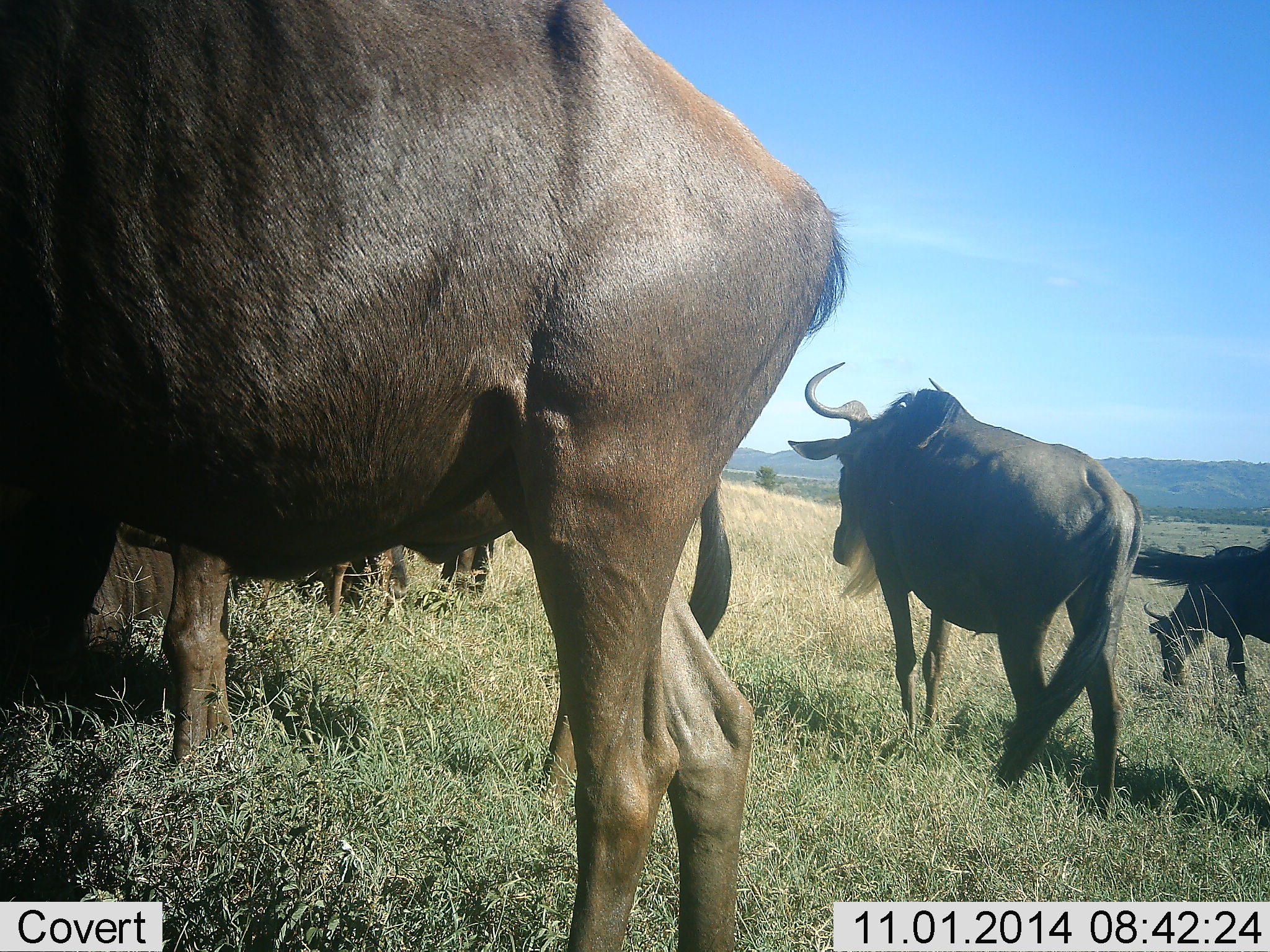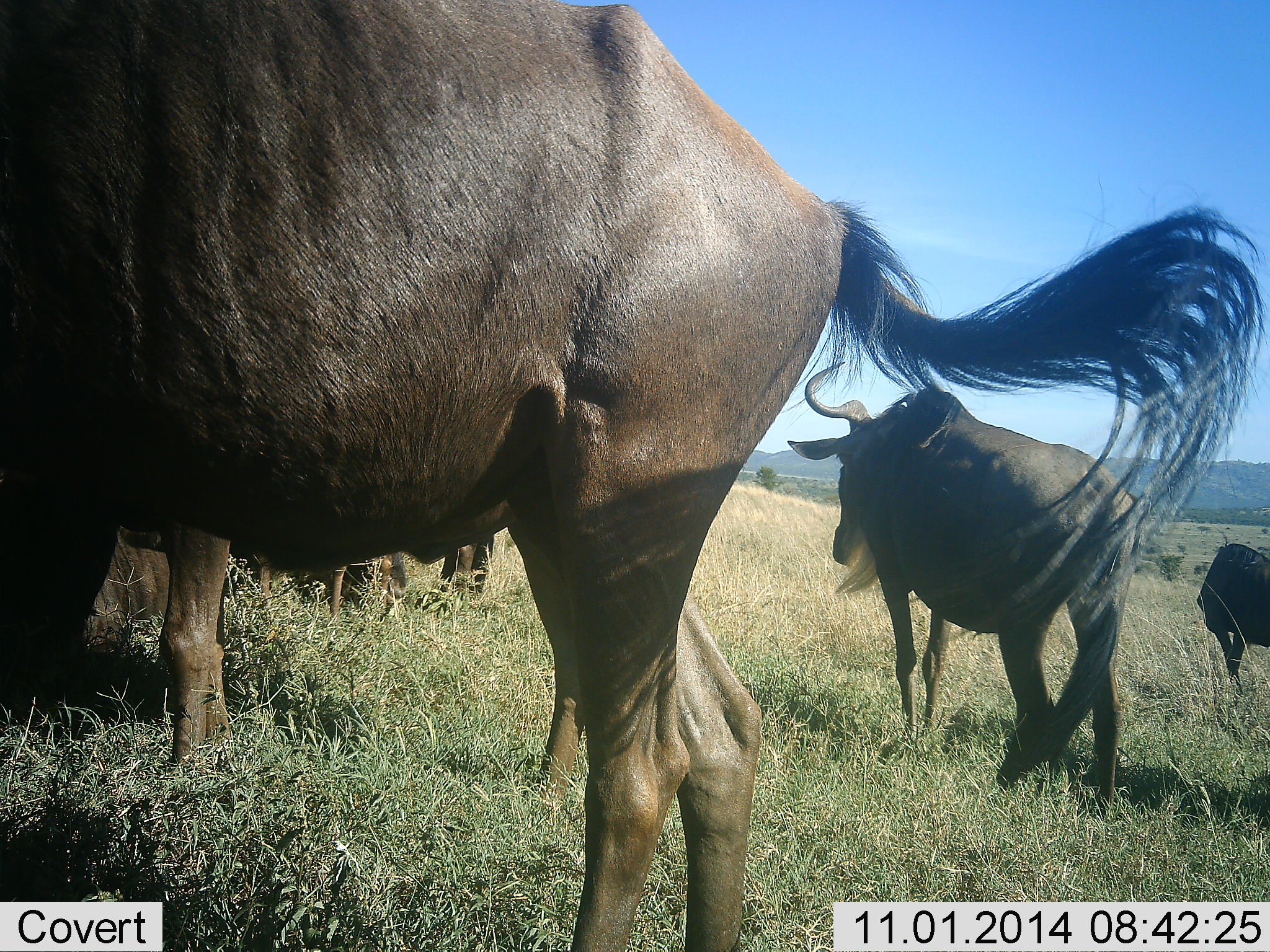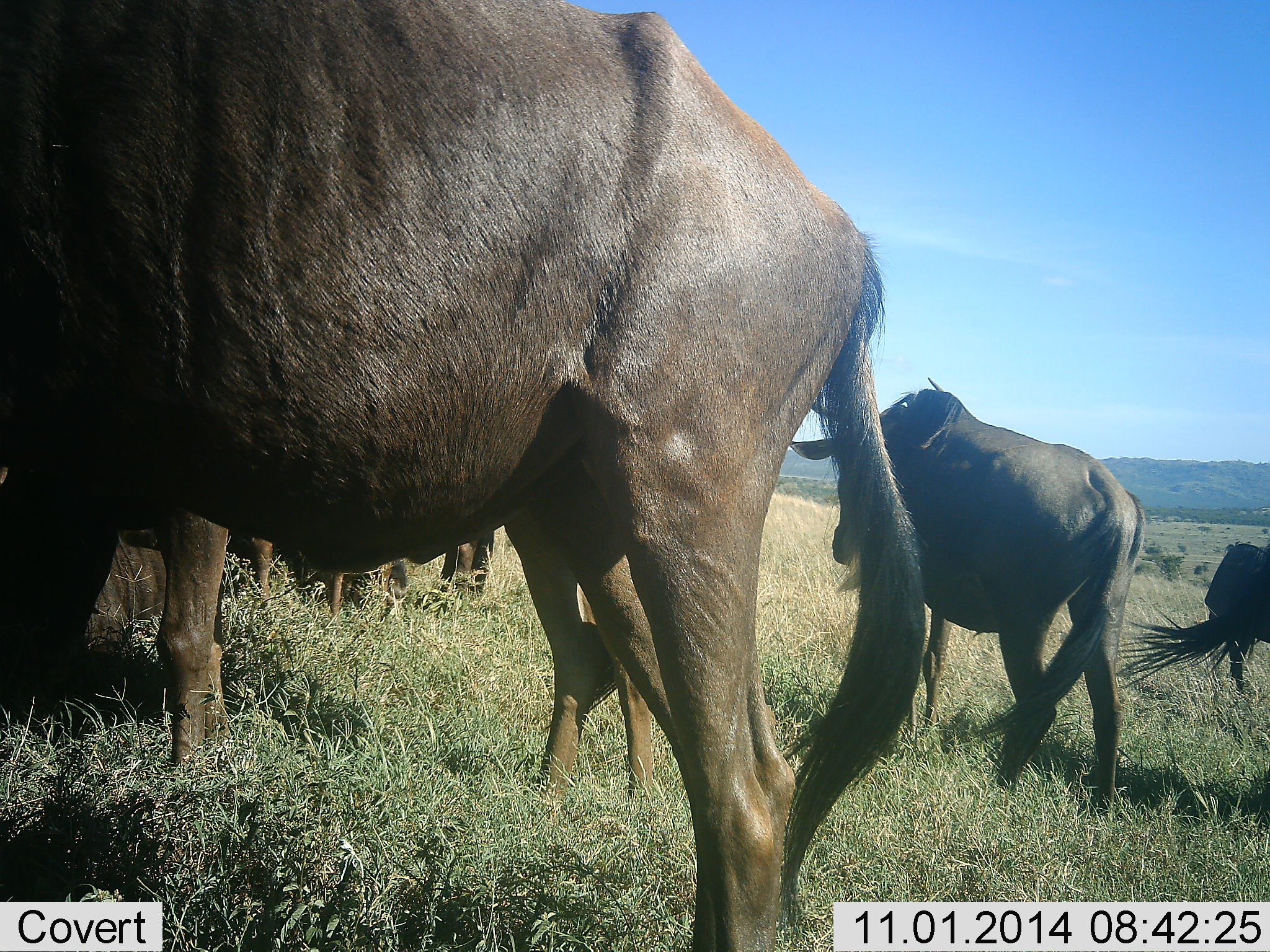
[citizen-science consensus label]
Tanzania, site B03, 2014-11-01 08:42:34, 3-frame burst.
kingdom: Animalia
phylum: Chordata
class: Mammalia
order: Artiodactyla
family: Bovidae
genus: Connochaetes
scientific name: Connochaetes taurinus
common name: blue wildebeest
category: wildebeest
Wildebeest (blue wildebeest) (Connochaetes taurinus), count 6. Behavior (volunteer vote fractions): standing 100%, resting 40%, moving 20%, interacting 0%. Young present (vote fraction): 0%. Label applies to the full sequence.